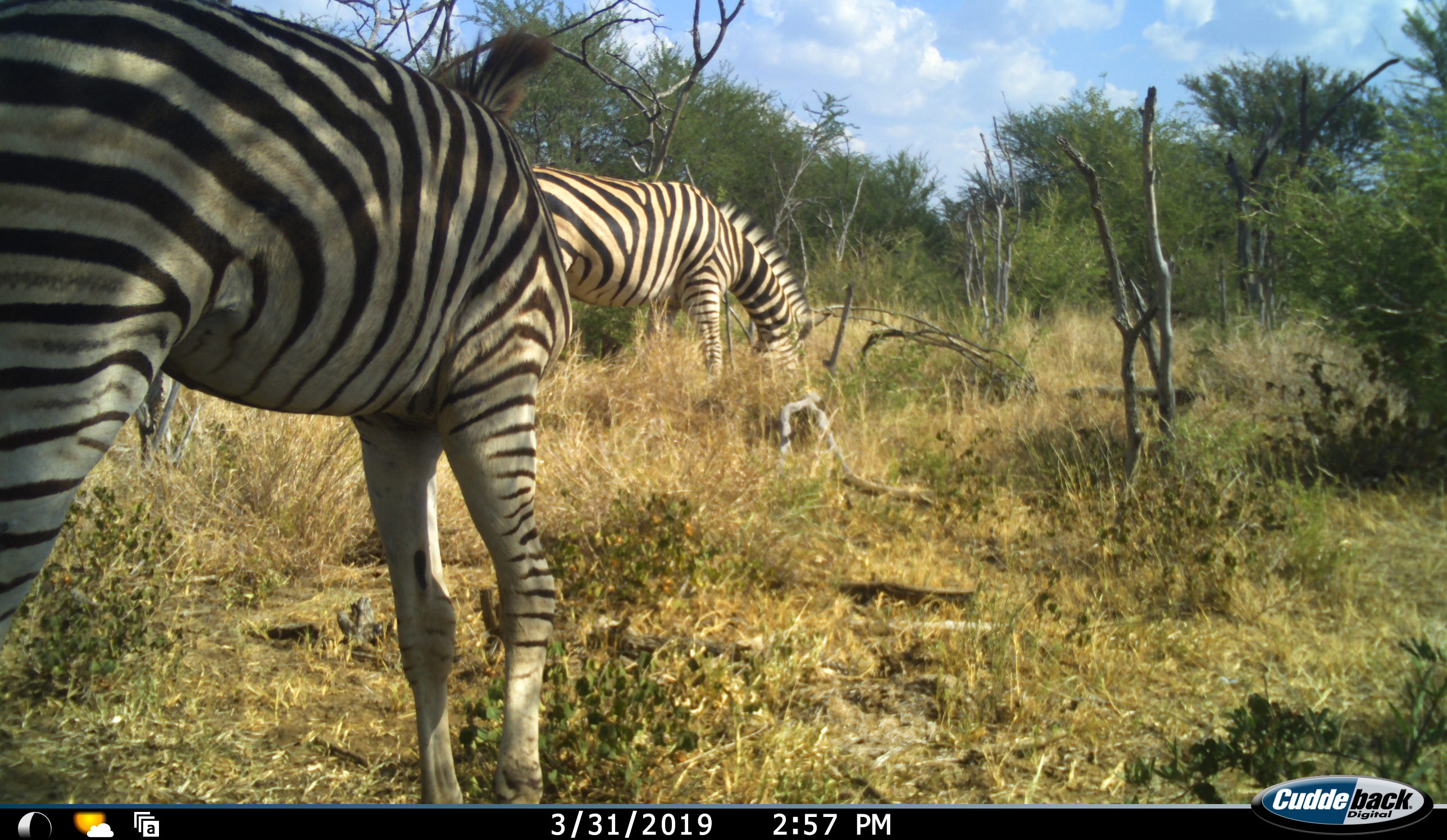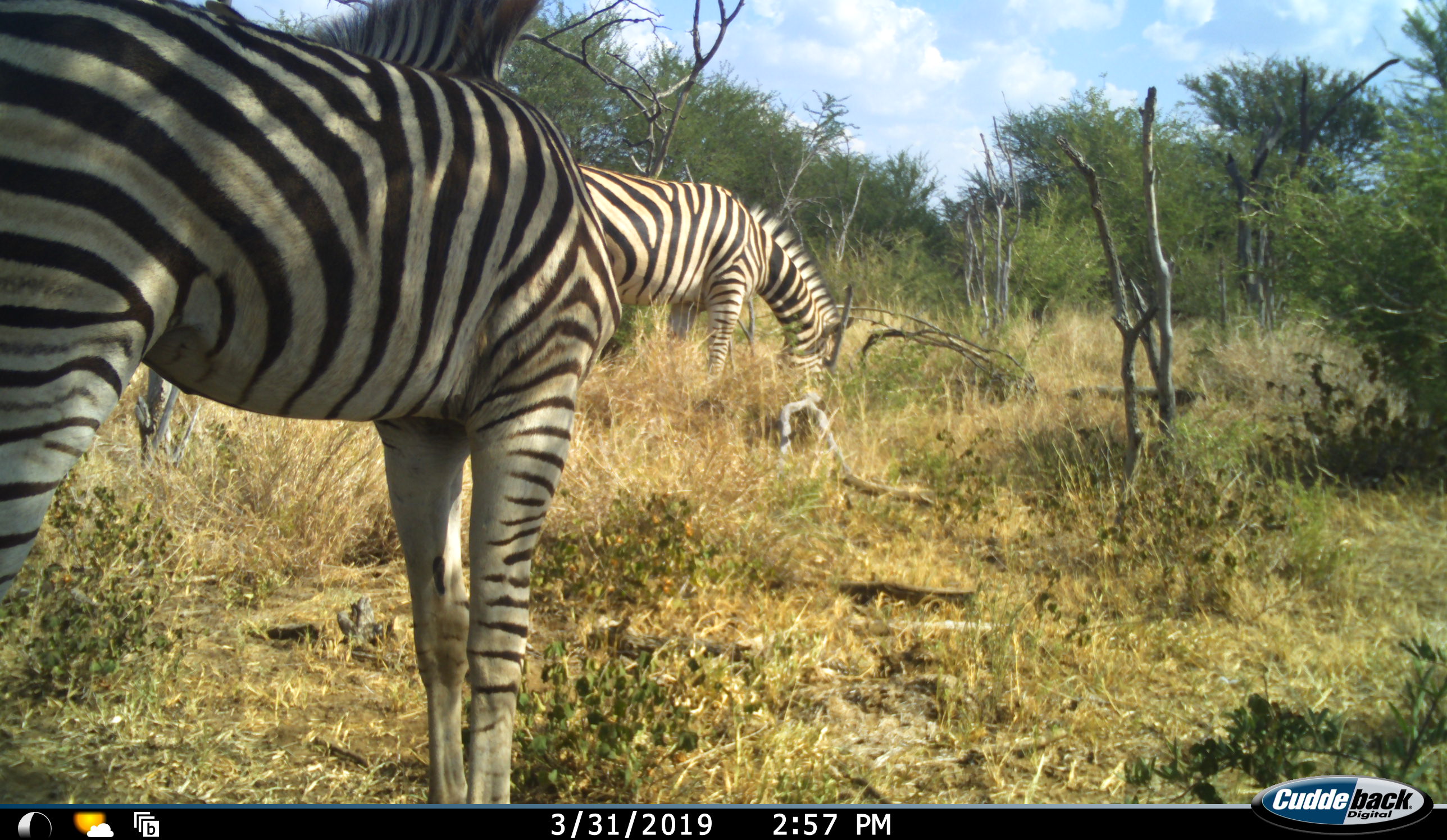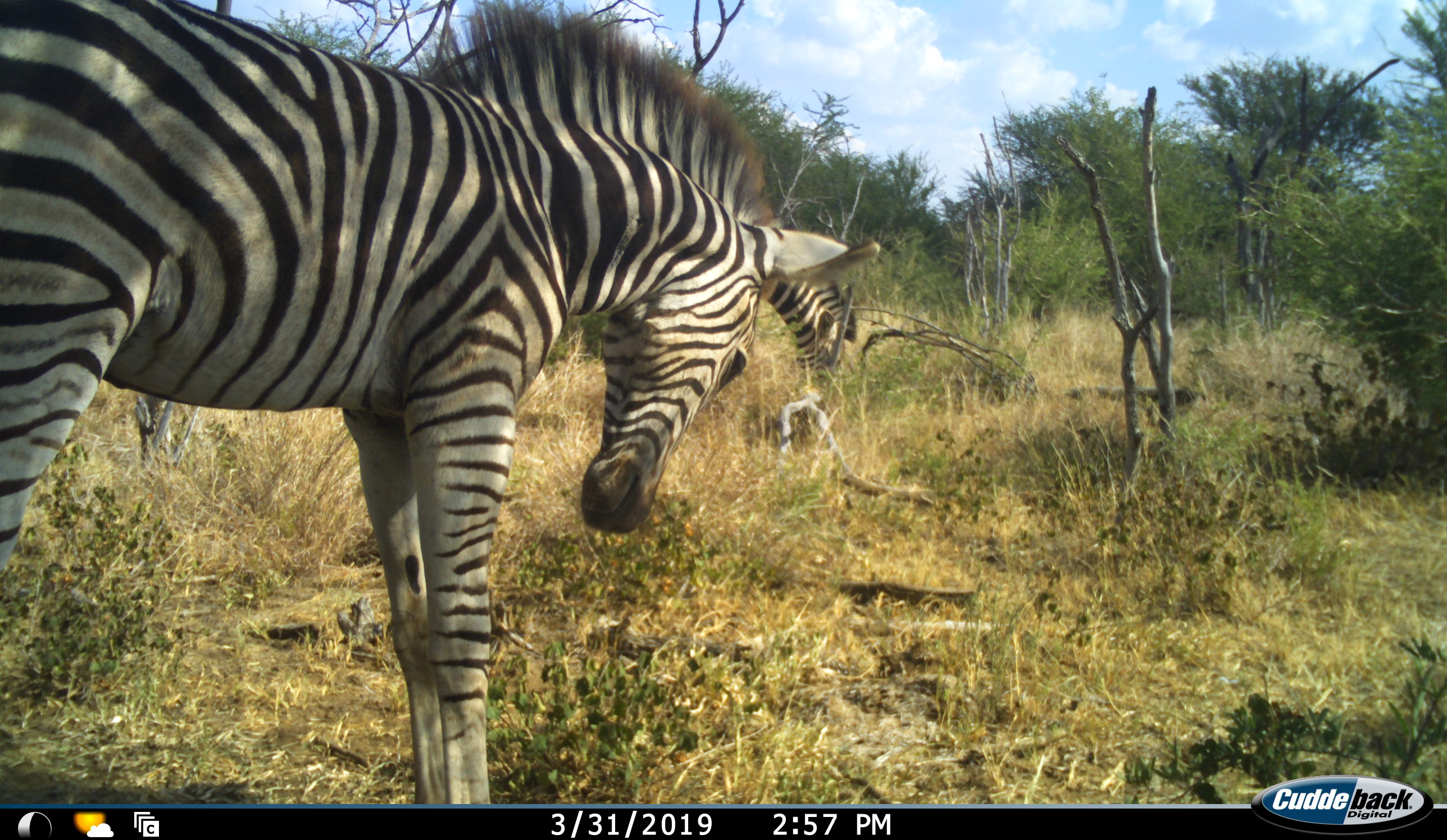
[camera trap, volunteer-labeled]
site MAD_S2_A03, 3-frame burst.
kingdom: Animalia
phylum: Chordata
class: Mammalia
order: Perissodactyla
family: Equidae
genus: Equus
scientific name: Equus quagga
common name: plains zebra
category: zebraplains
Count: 2.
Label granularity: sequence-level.